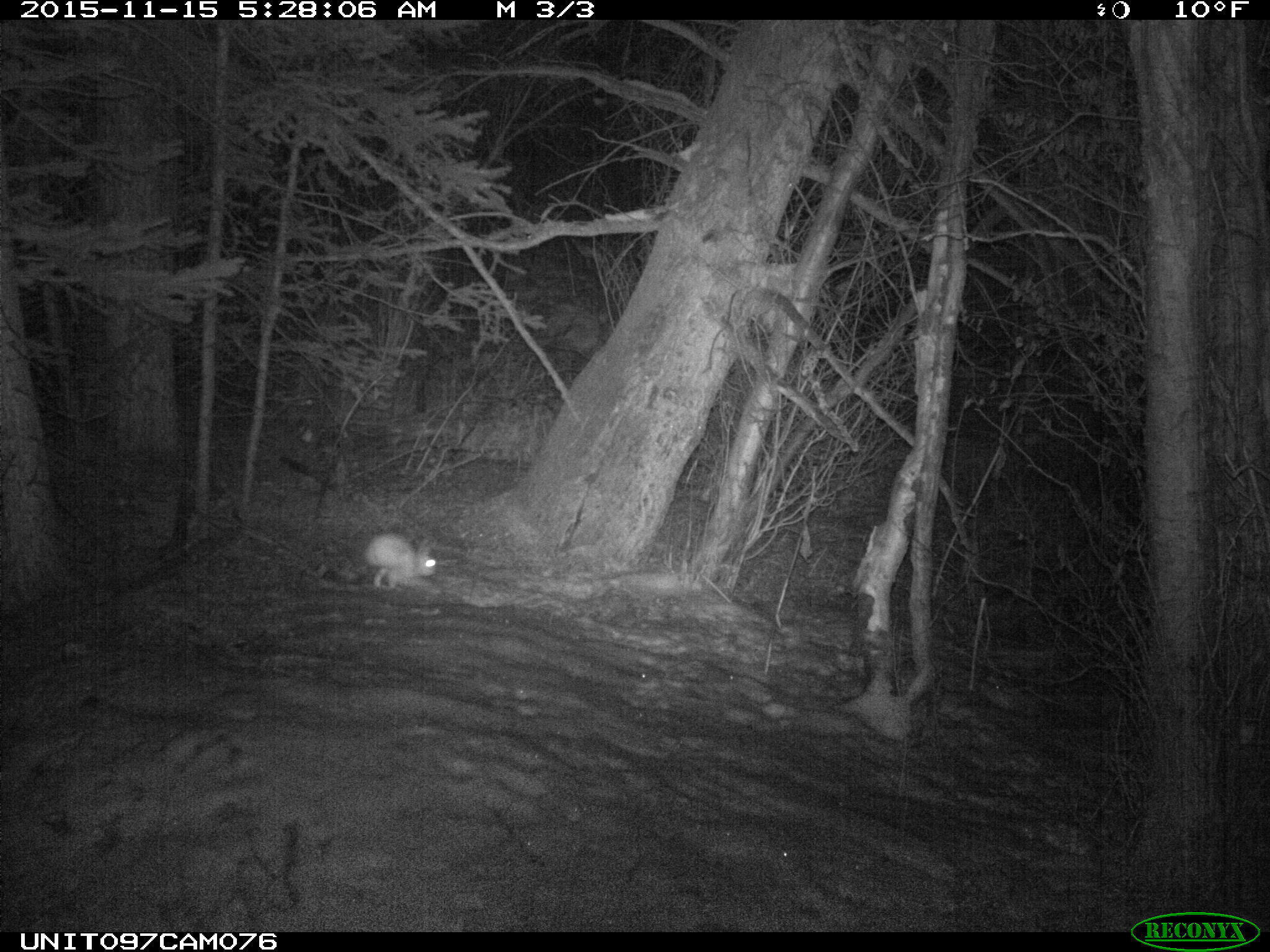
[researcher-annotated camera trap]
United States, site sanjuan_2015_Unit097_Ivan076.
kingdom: Animalia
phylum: Chordata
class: Mammalia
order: Lagomorpha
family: Leporidae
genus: Lepus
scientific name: Lepus americanus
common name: snowshoe hare